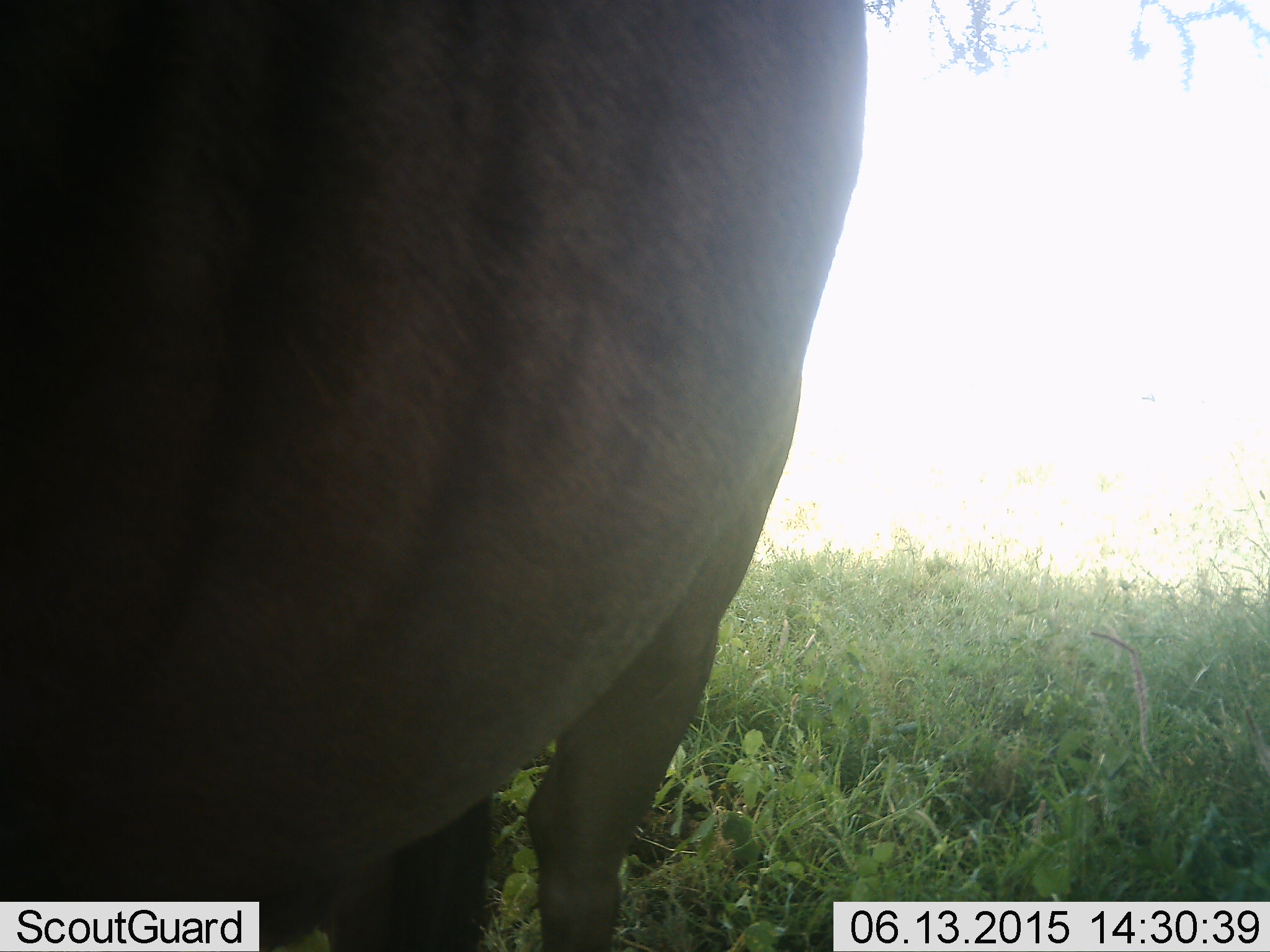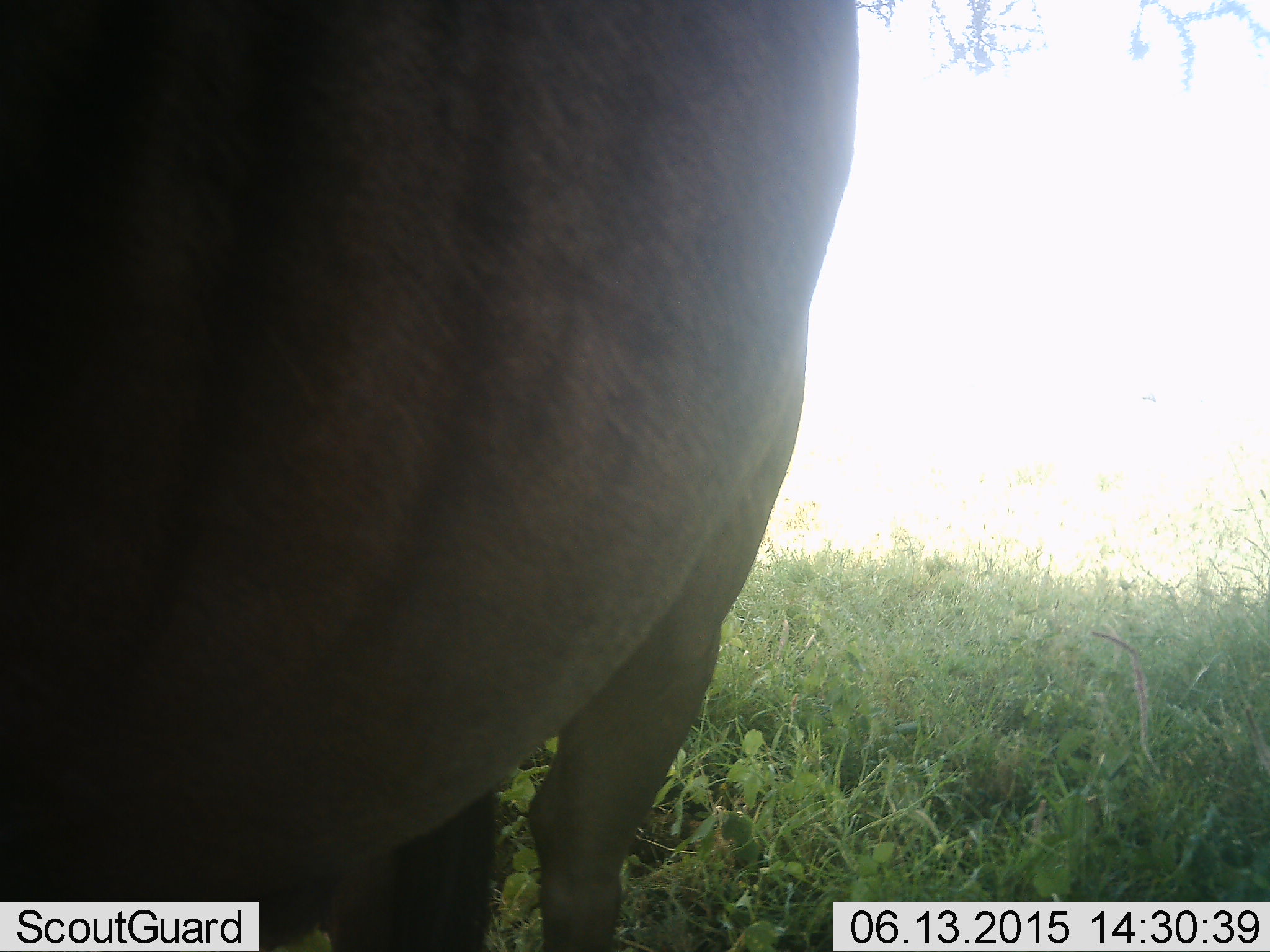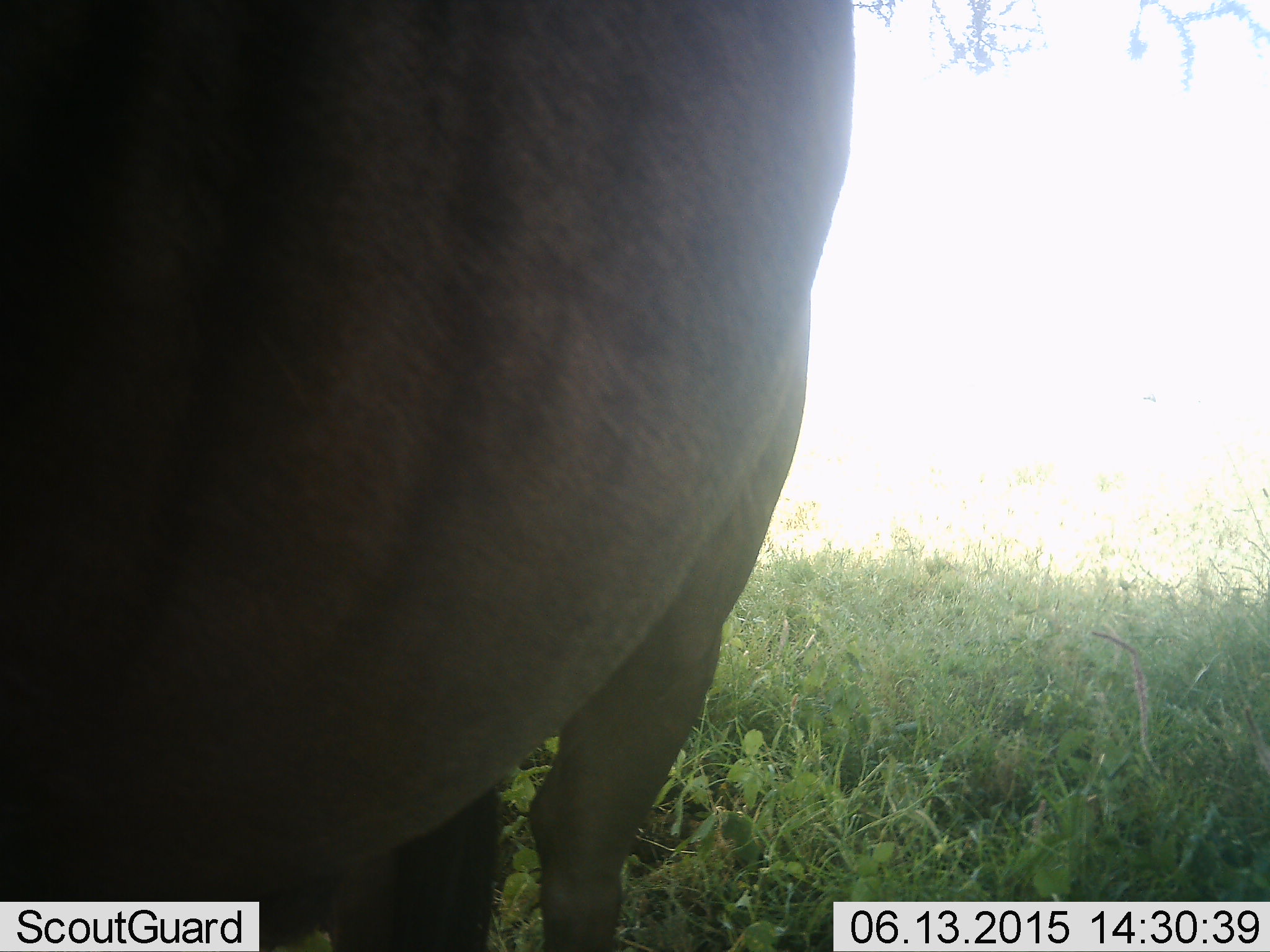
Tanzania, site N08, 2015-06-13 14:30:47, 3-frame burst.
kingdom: Animalia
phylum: Chordata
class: Mammalia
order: Artiodactyla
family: Bovidae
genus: Connochaetes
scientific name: Connochaetes taurinus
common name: blue wildebeest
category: wildebeest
Wildebeest (blue wildebeest) (Connochaetes taurinus), count 1. Behavior (volunteer vote fractions): standing 100%, resting 0%, moving 0%, interacting 0%. Young present (vote fraction): 0%. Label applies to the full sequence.